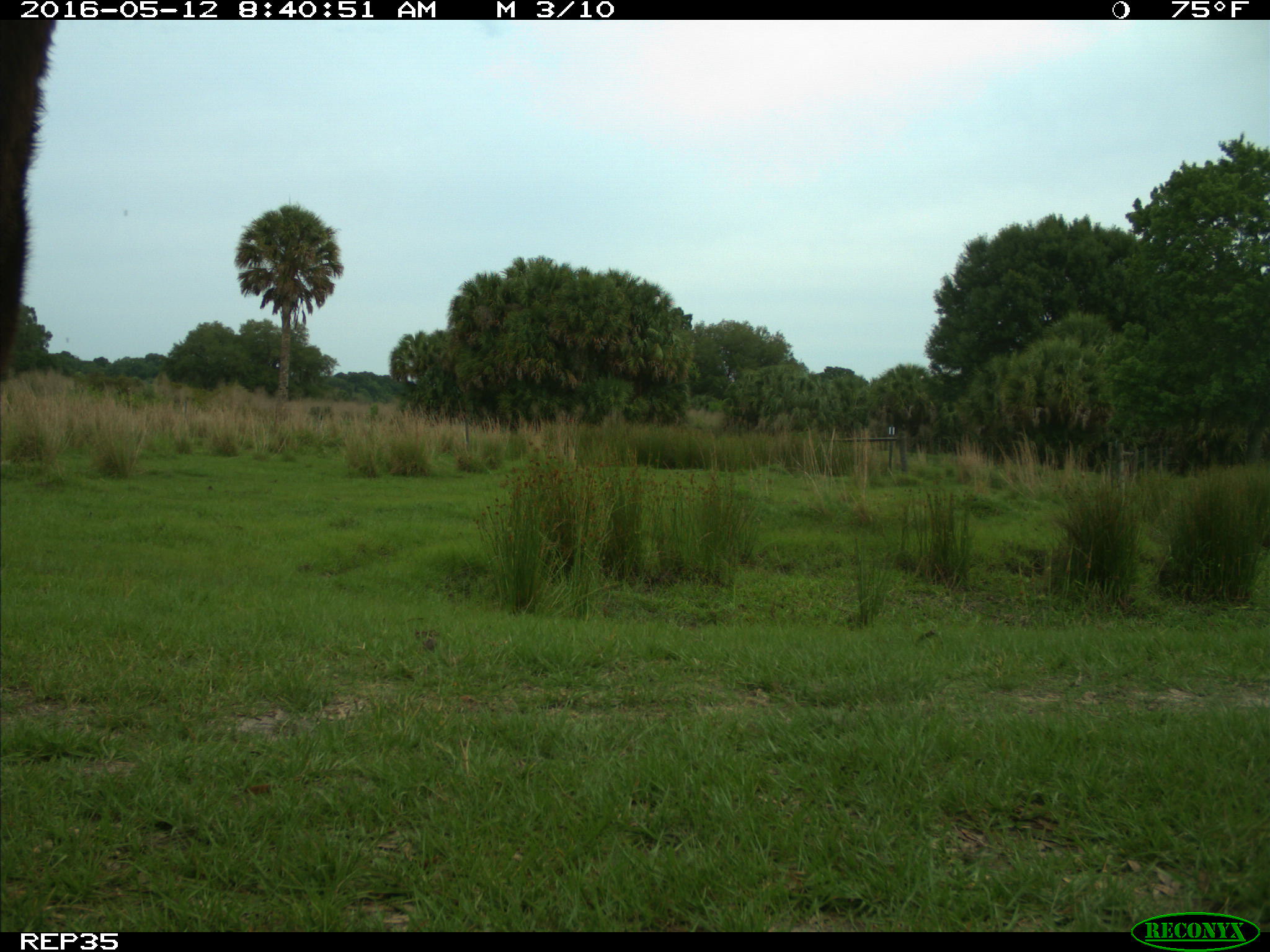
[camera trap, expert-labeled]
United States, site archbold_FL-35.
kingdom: Animalia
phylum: Chordata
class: Mammalia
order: Artiodactyla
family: Bovidae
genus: Bos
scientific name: Bos taurus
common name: domestic cow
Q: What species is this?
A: Bos taurus (domestic cow).